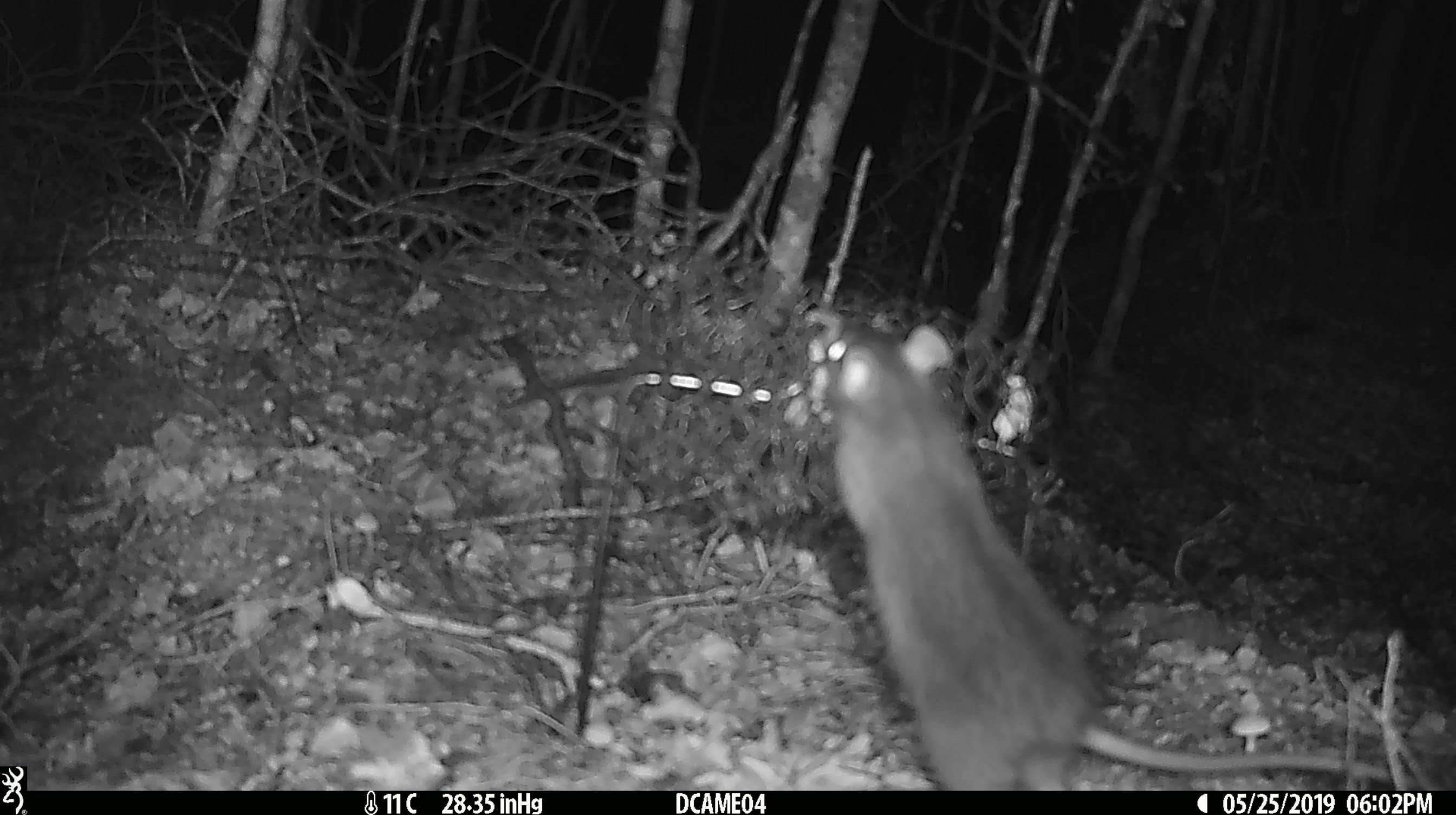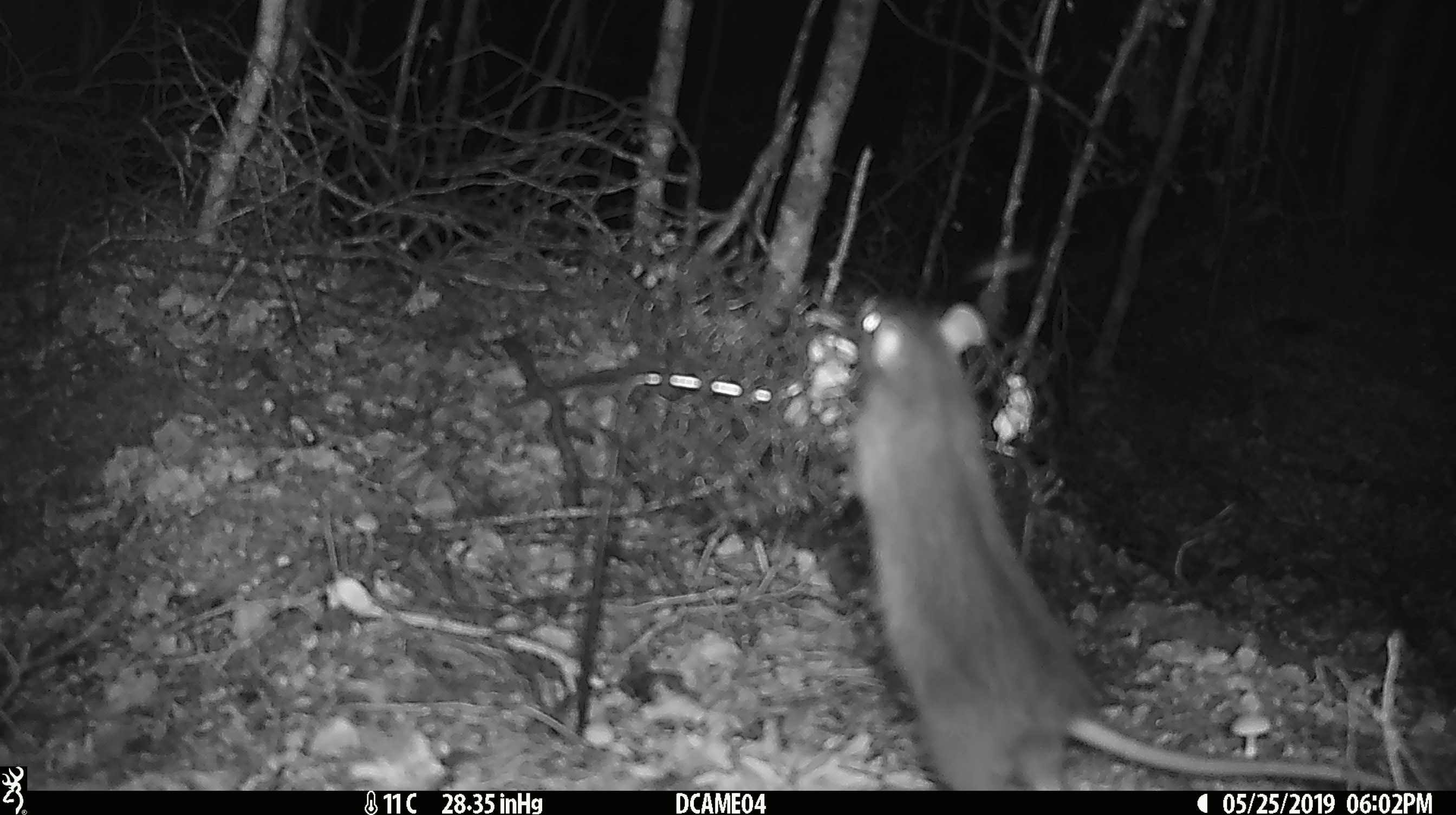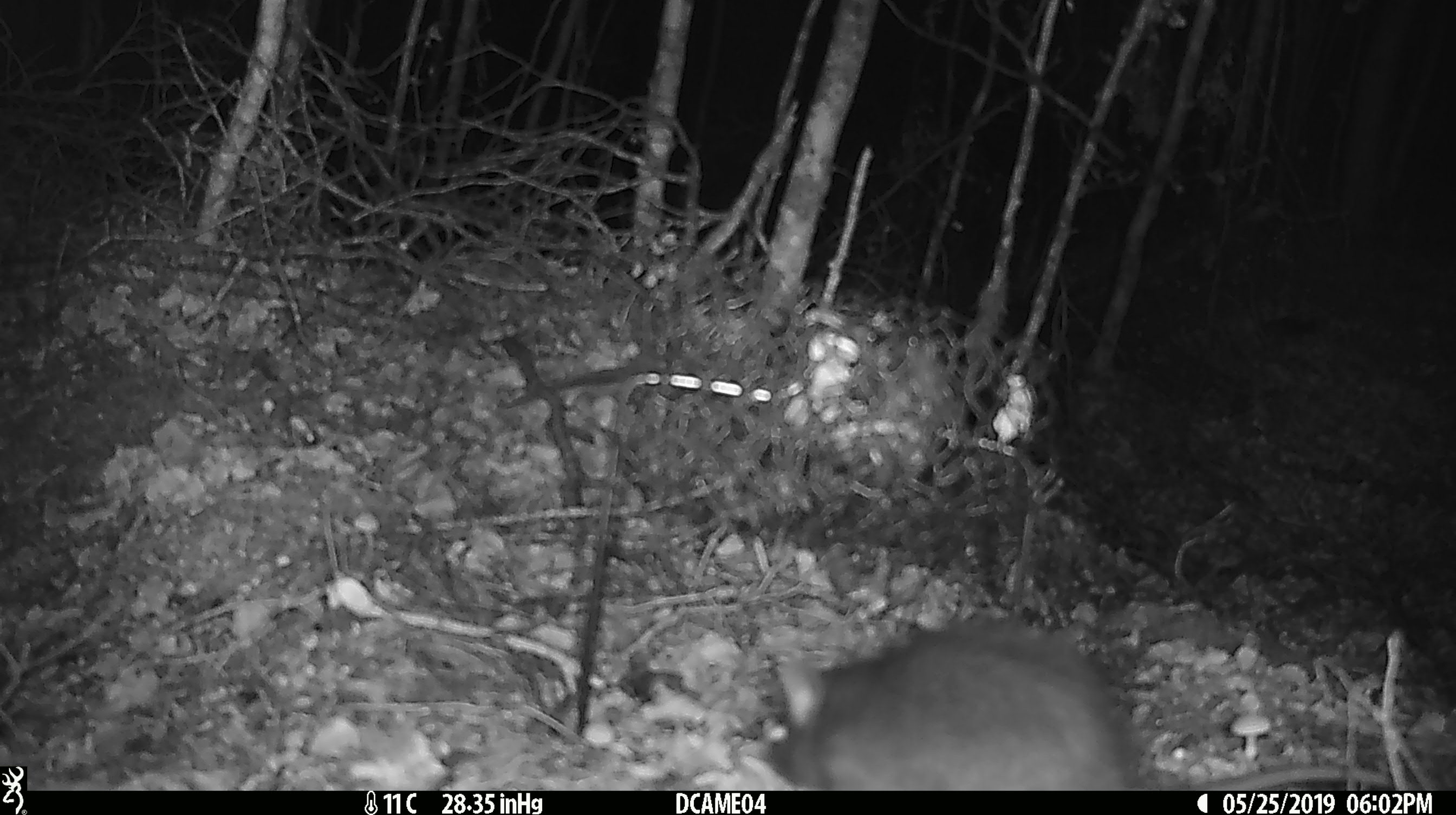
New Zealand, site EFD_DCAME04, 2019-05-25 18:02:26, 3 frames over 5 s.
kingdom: Animalia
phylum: Chordata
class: Mammalia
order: Rodentia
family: Muridae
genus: Rattus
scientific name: Rattus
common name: rat